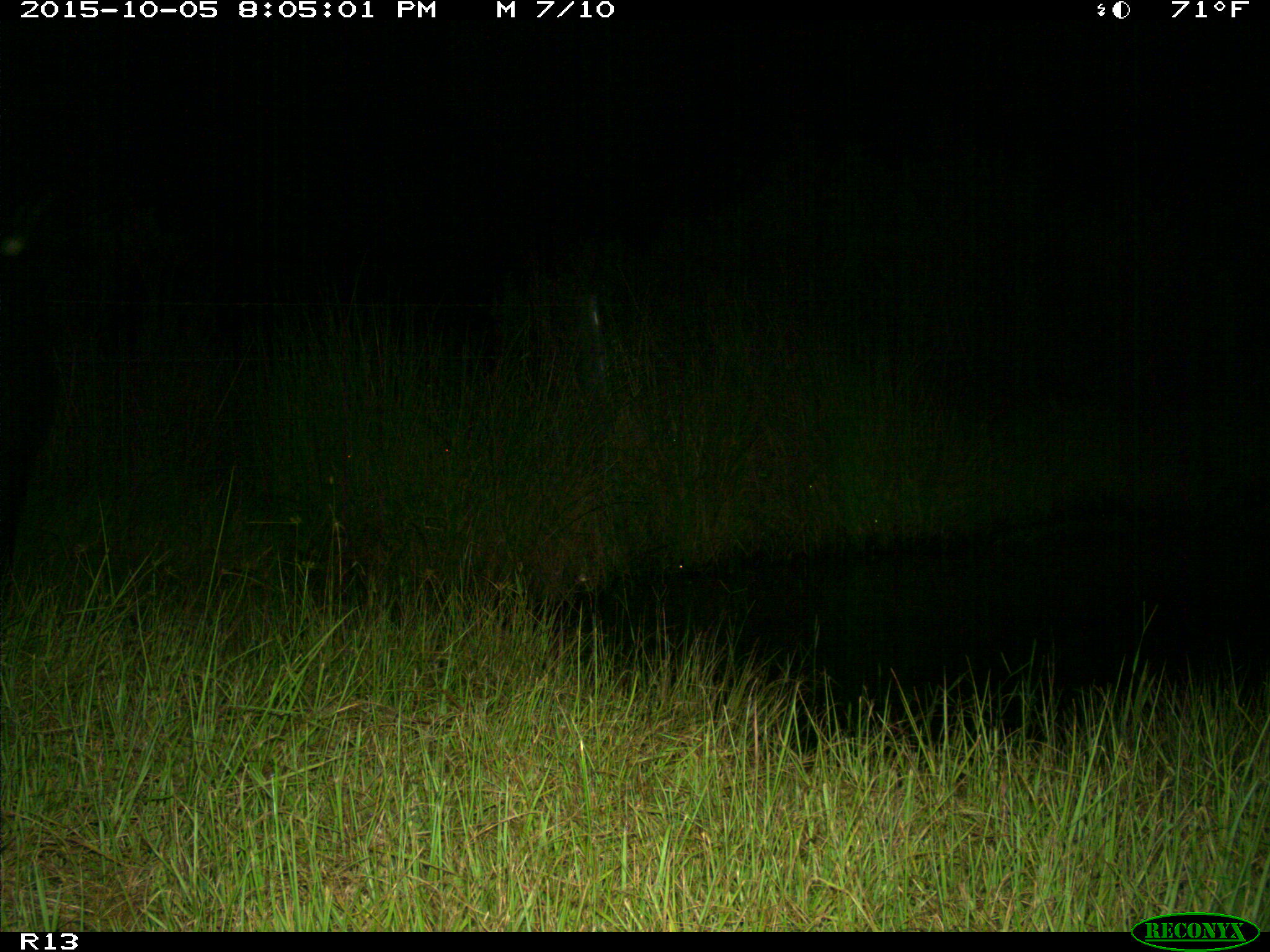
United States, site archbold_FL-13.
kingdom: Animalia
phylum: Chordata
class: Mammalia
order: Artiodactyla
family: Bovidae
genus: Bos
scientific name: Bos taurus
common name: domestic cow